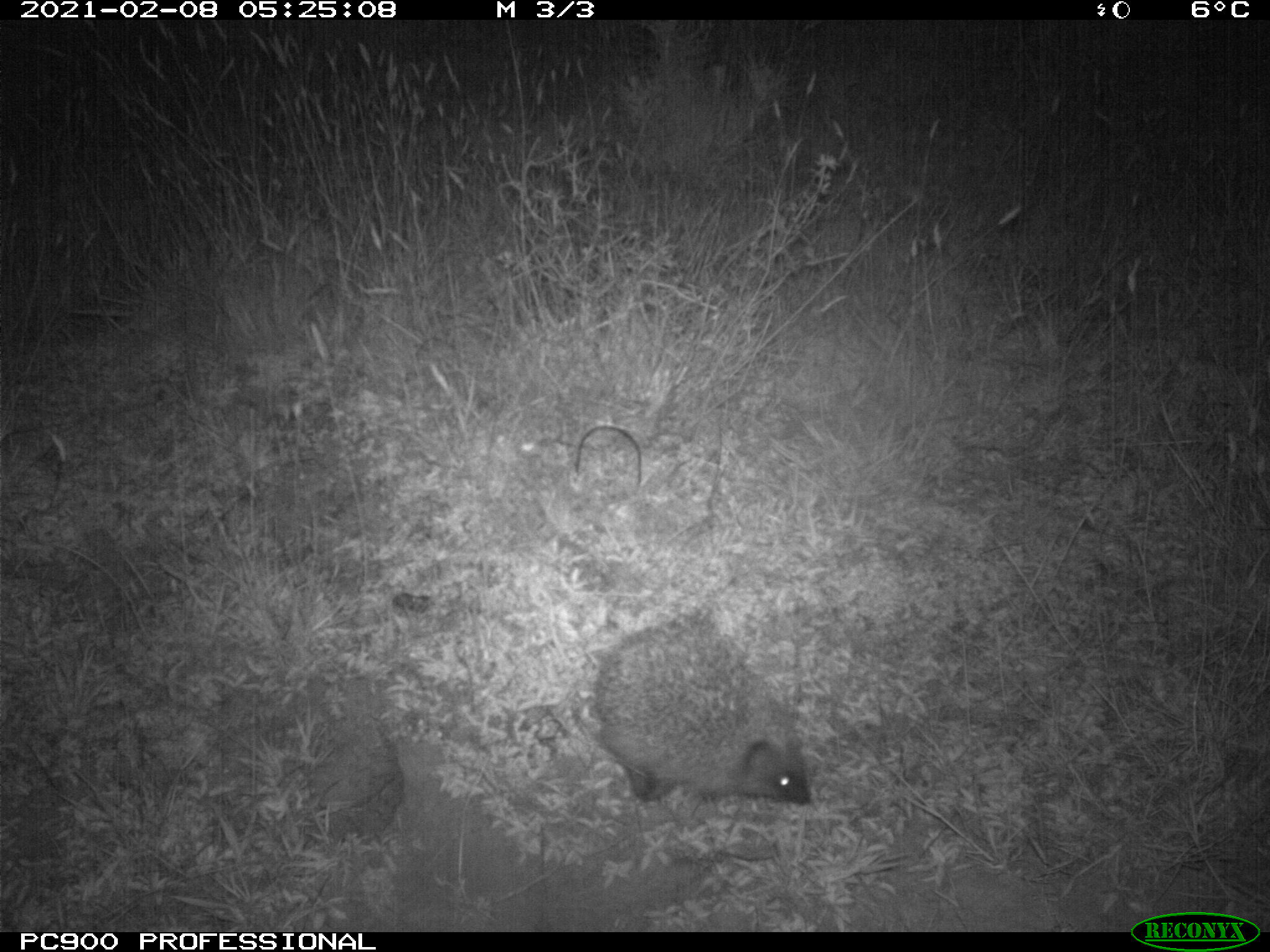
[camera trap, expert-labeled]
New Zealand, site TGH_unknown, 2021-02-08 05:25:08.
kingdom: Animalia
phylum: Chordata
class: Mammalia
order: Eulipotyphla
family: Erinaceidae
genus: Erinaceus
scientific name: Erinaceus europaeus europaeus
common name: european hedgehog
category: hedgehog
Hedgehog (european hedgehog) (Erinaceus europaeus europaeus).